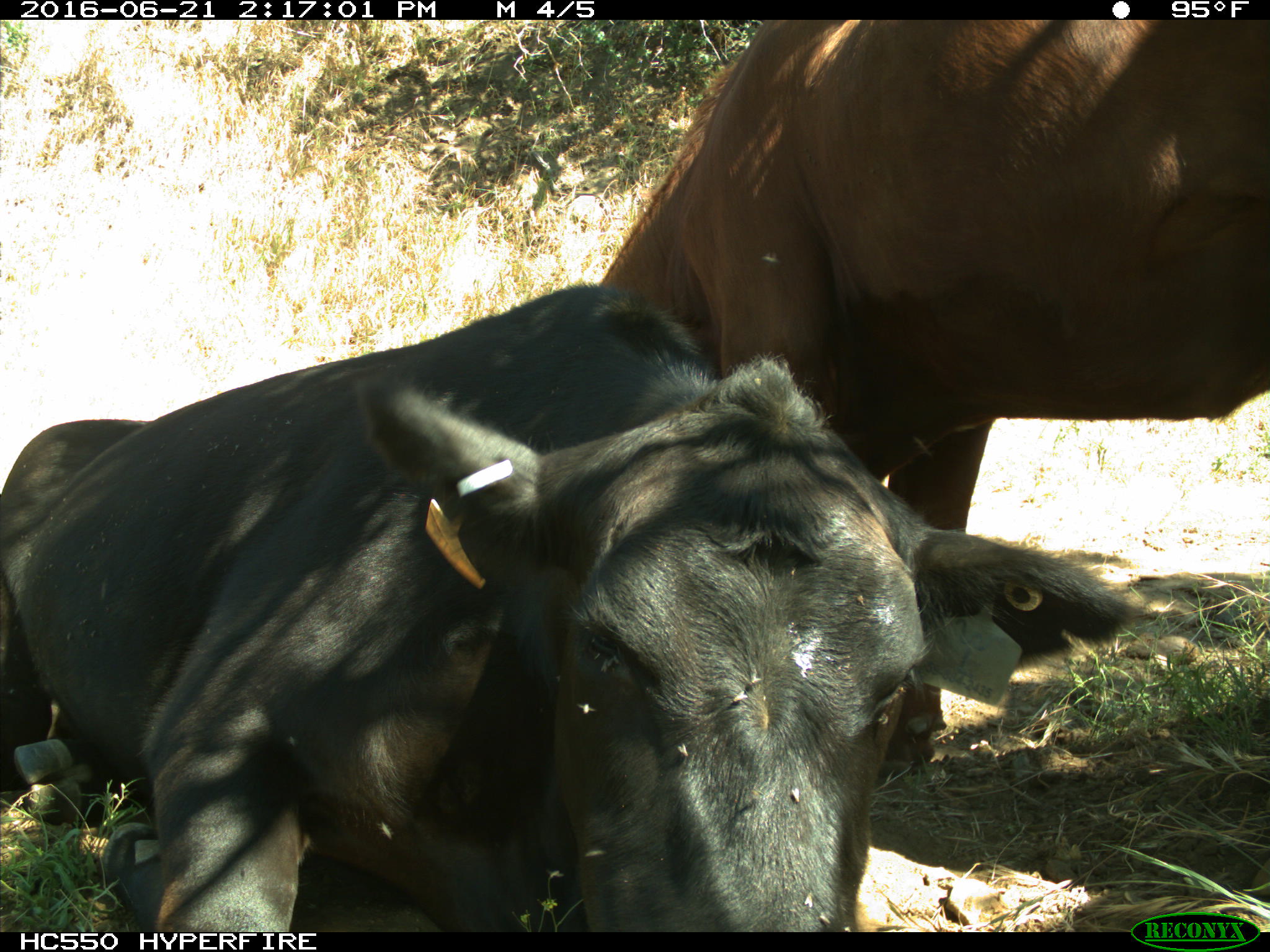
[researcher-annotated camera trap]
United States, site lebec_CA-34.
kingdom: Animalia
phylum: Chordata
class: Mammalia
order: Artiodactyla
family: Bovidae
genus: Bos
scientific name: Bos taurus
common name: domestic cow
Bos taurus (domestic cow).